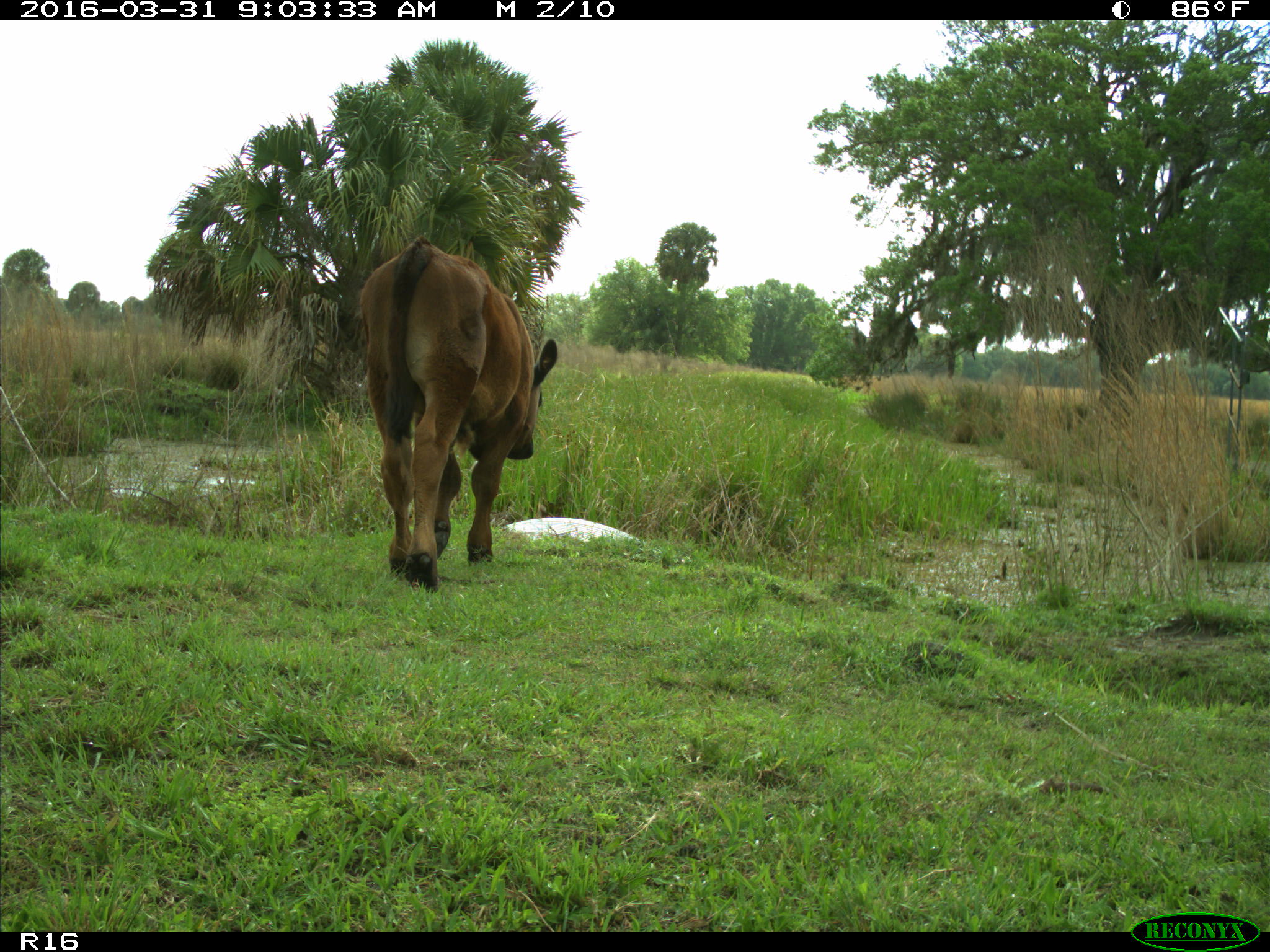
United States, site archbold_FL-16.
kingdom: Animalia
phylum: Chordata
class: Mammalia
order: Artiodactyla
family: Bovidae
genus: Bos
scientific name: Bos taurus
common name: domestic cow